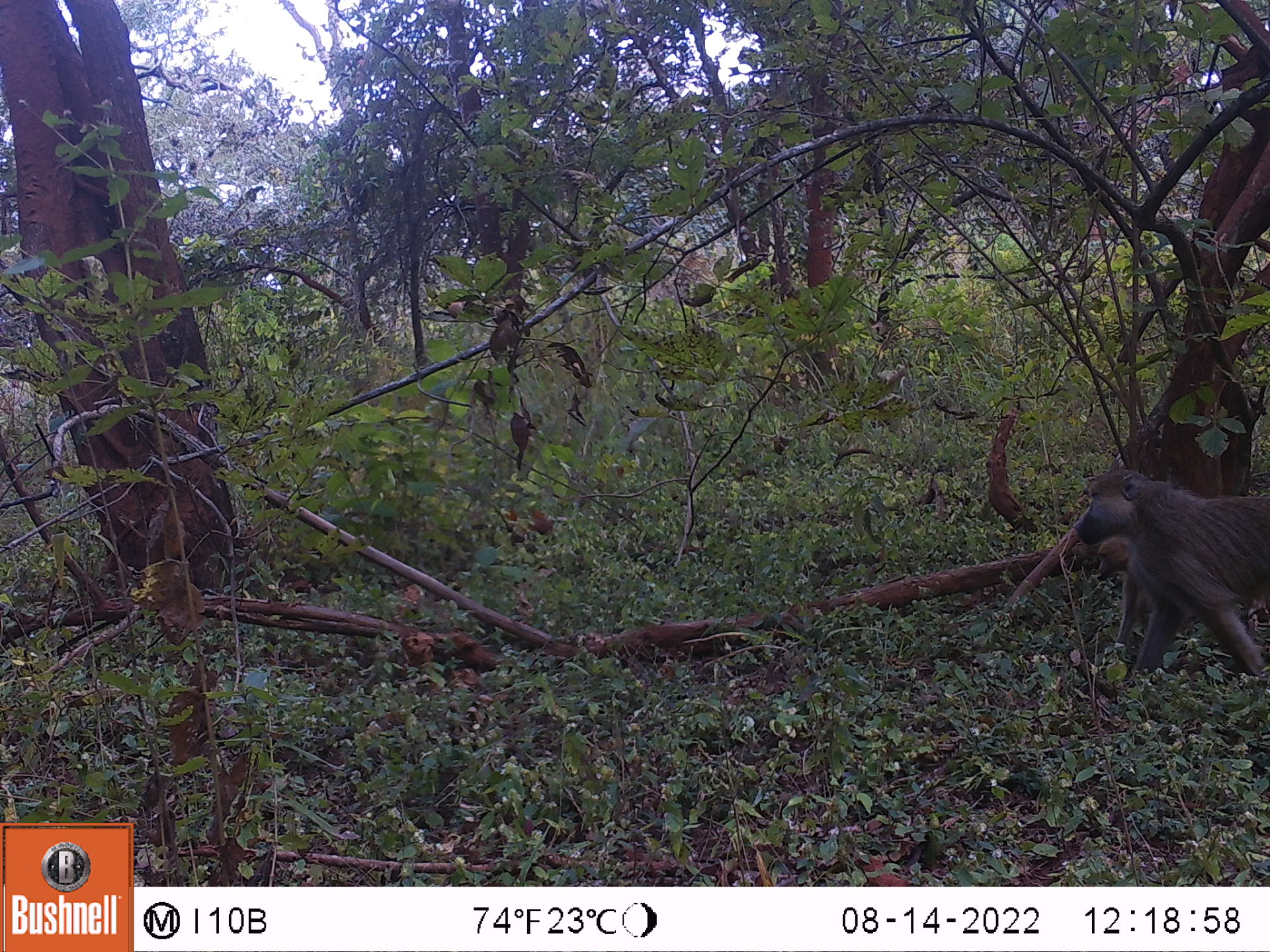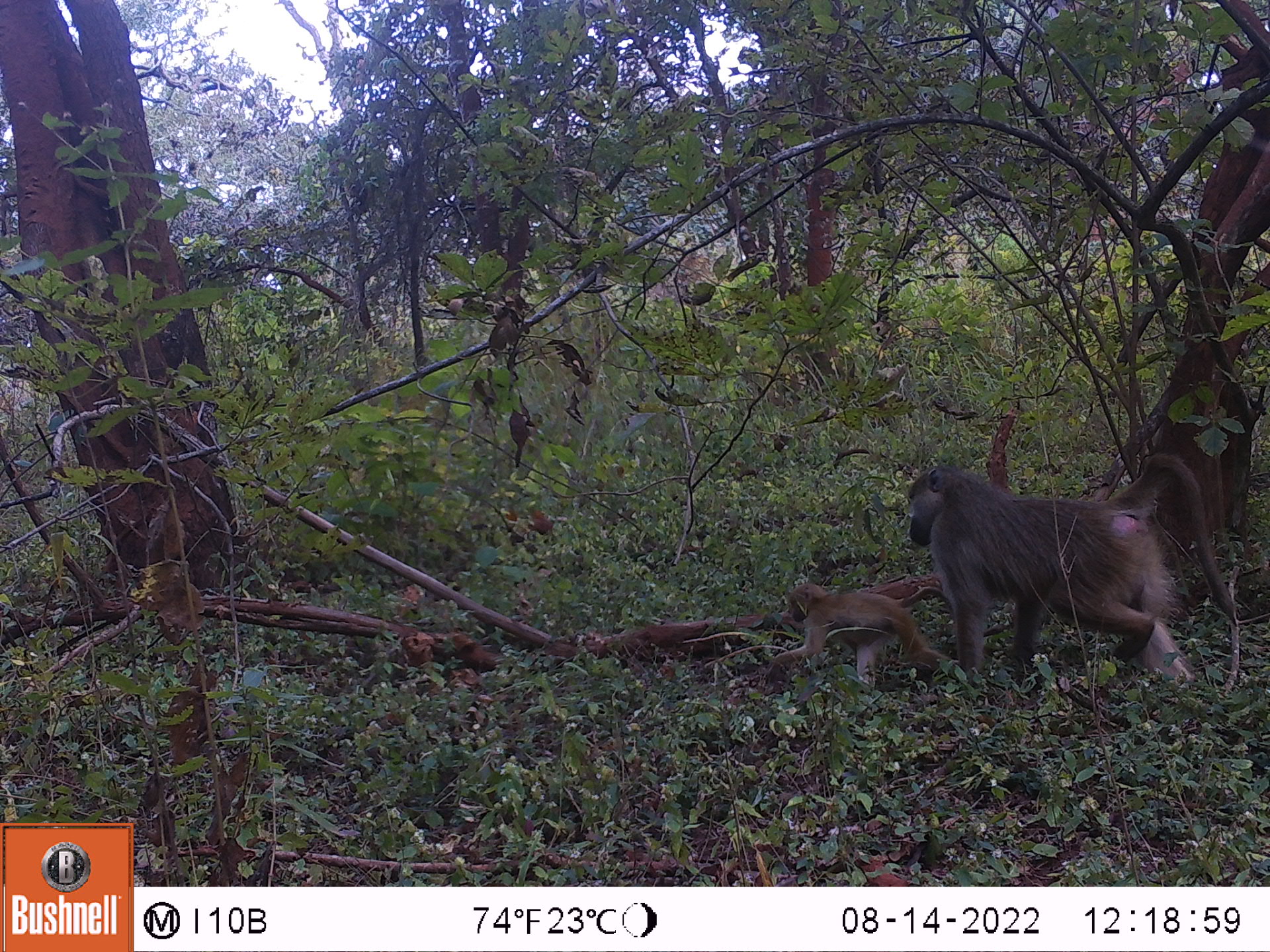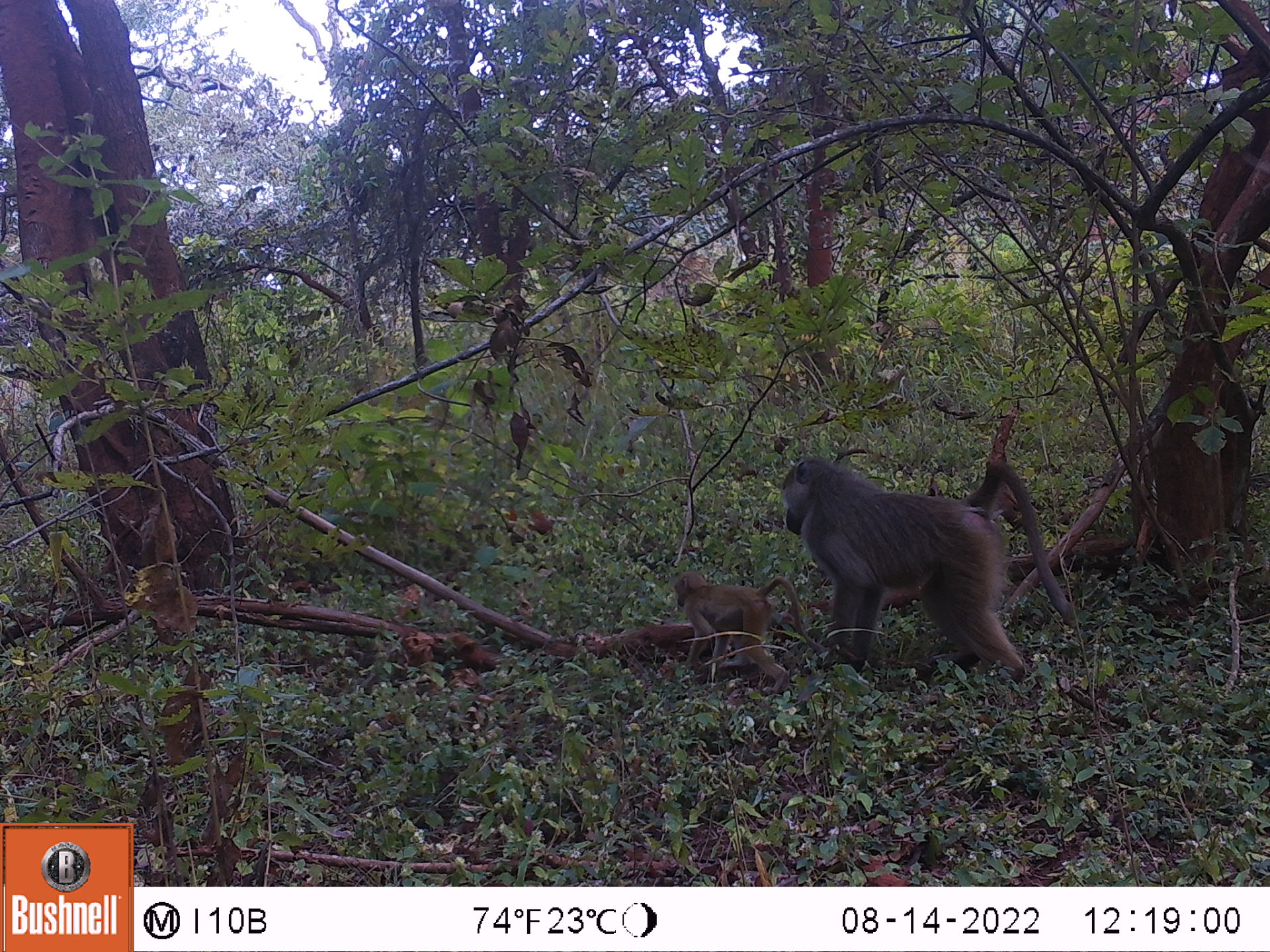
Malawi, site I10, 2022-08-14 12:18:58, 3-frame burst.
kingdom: Animalia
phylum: Chordata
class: Mammalia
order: Primates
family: Cercopithecidae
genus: Papio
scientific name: Papio cynocephalus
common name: yellow baboon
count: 1